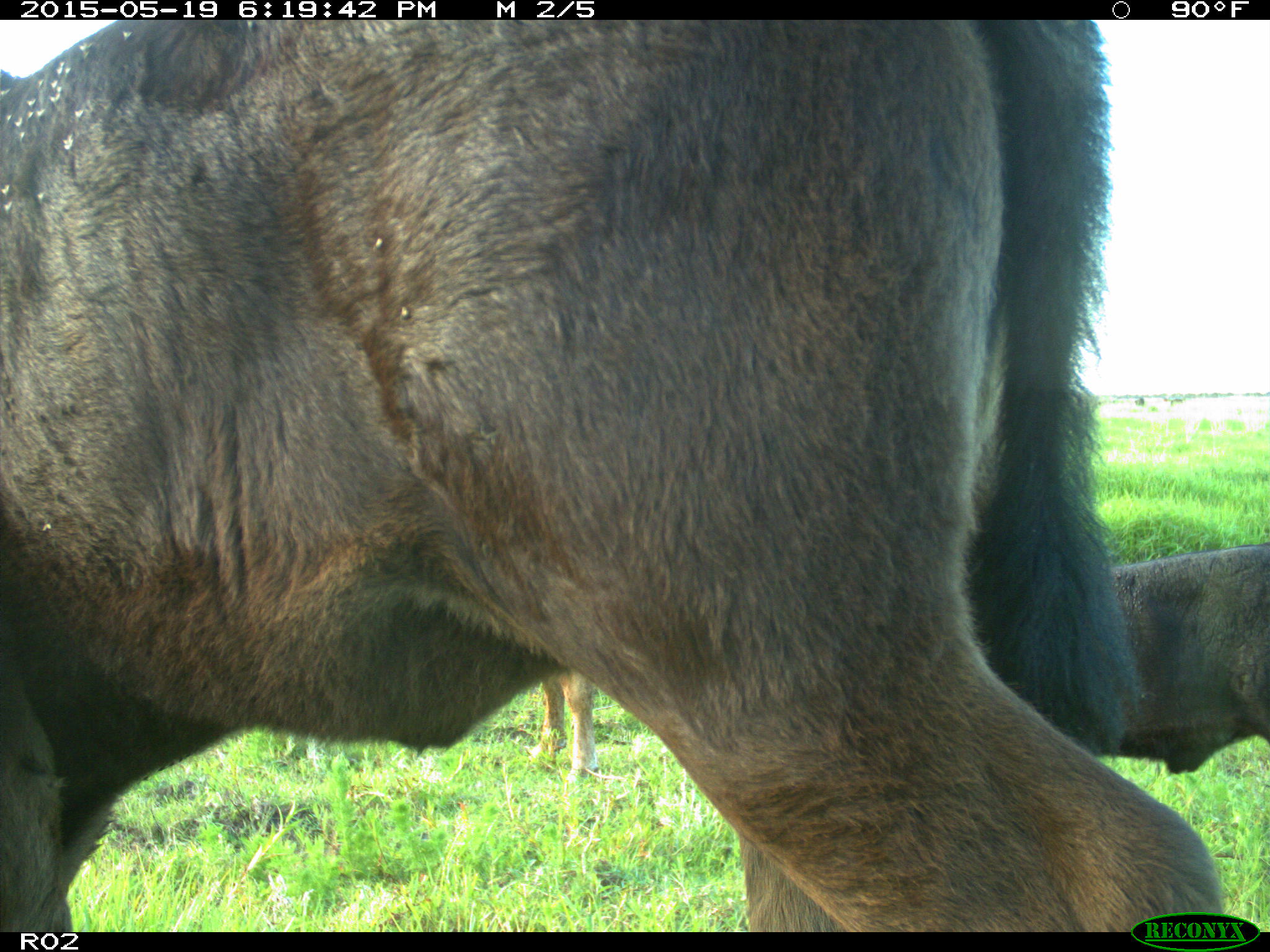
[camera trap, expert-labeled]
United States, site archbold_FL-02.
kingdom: Animalia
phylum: Chordata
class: Mammalia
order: Artiodactyla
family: Bovidae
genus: Bos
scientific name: Bos taurus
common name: domestic cow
Bos taurus (domestic cow).